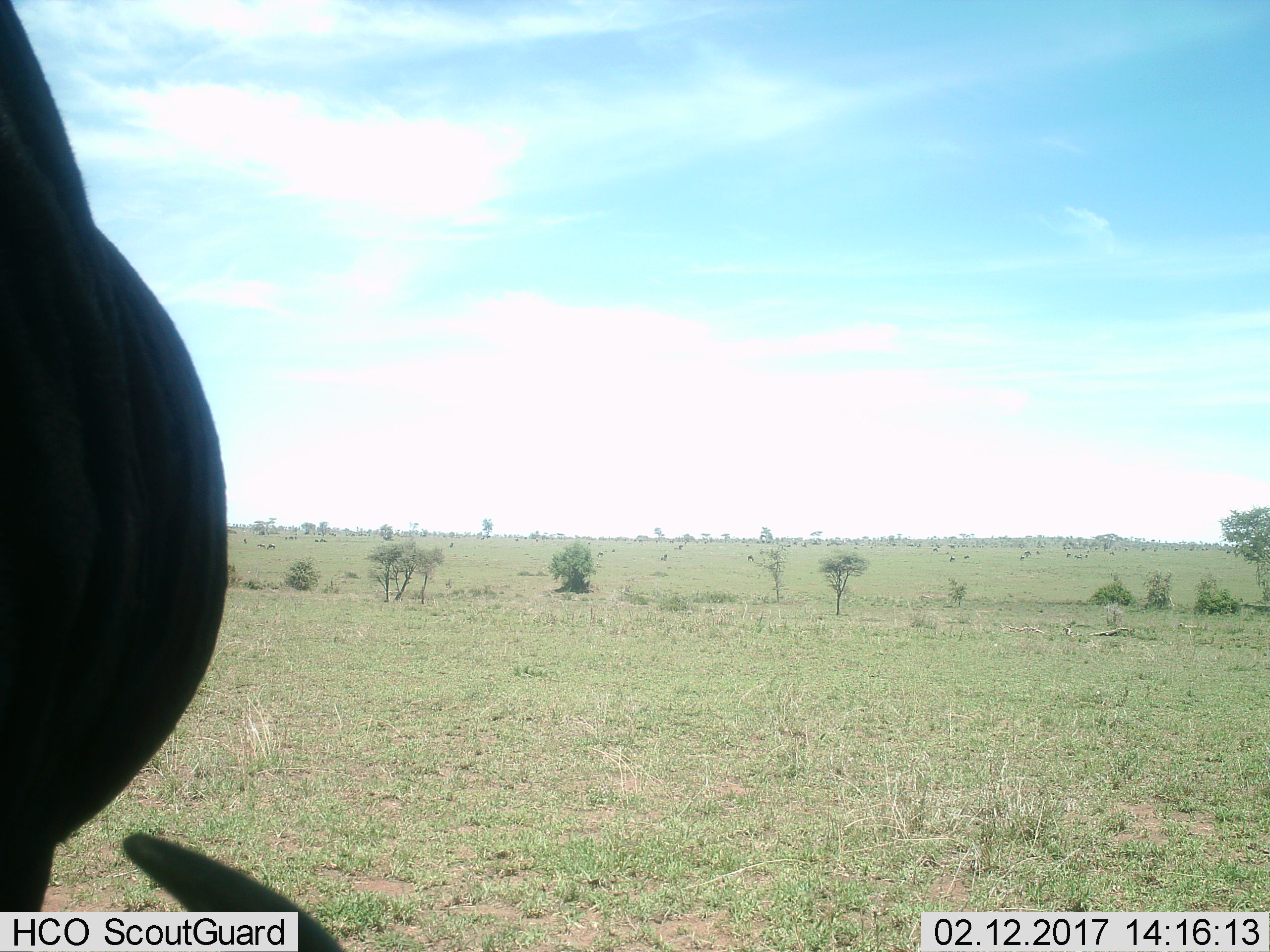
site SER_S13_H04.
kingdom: Animalia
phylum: Chordata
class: Mammalia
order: Artiodactyla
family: Bovidae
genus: Connochaetes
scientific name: Connochaetes taurinus taurinus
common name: blue wildebeest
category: wildebeestblue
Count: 2.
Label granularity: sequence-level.